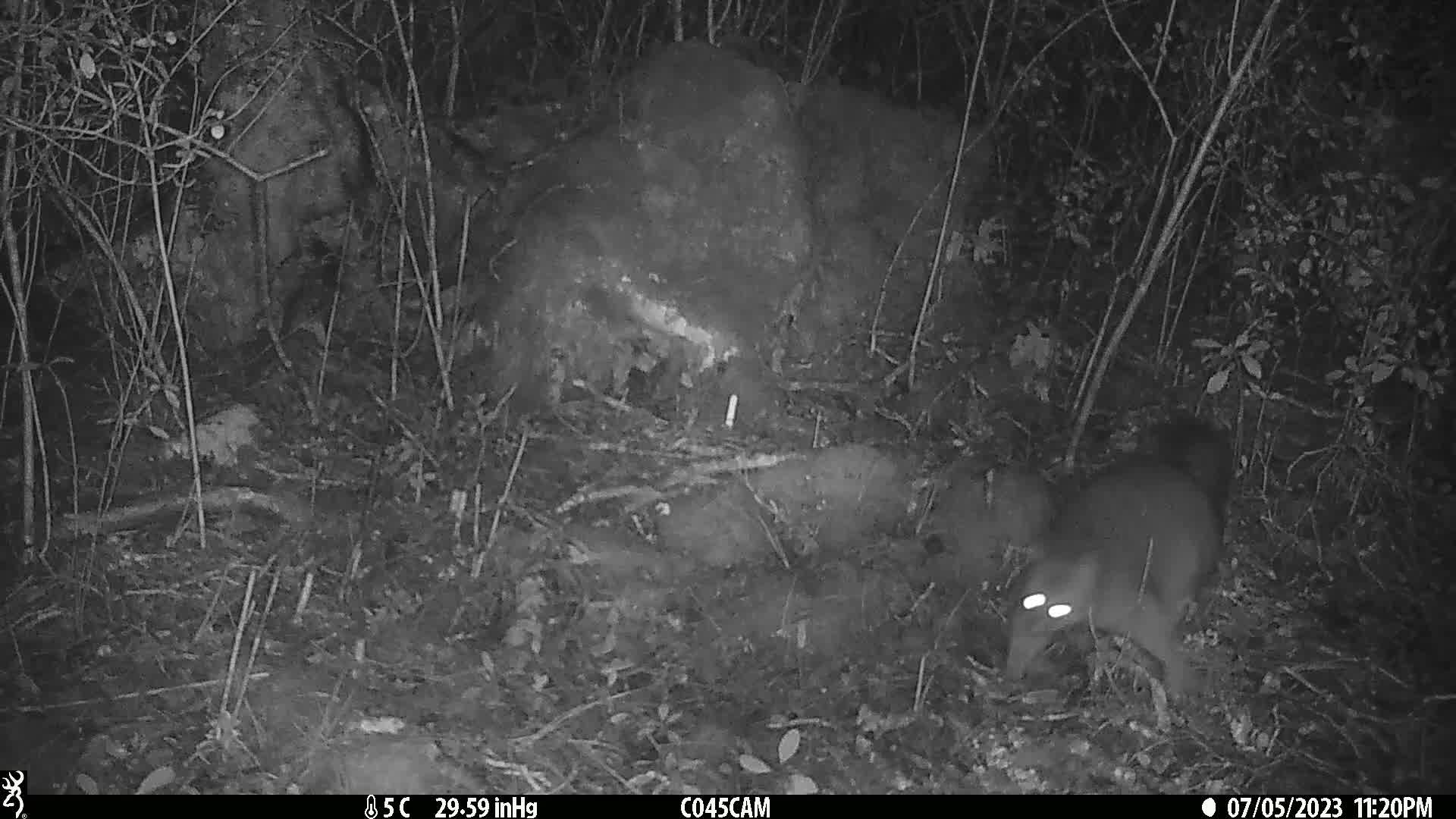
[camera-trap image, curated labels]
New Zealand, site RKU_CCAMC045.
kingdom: Animalia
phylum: Chordata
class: Mammalia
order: Diprotodontia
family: Phalangeridae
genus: Trichosurus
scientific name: Trichosurus vulpecula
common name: common brushtail possum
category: possum